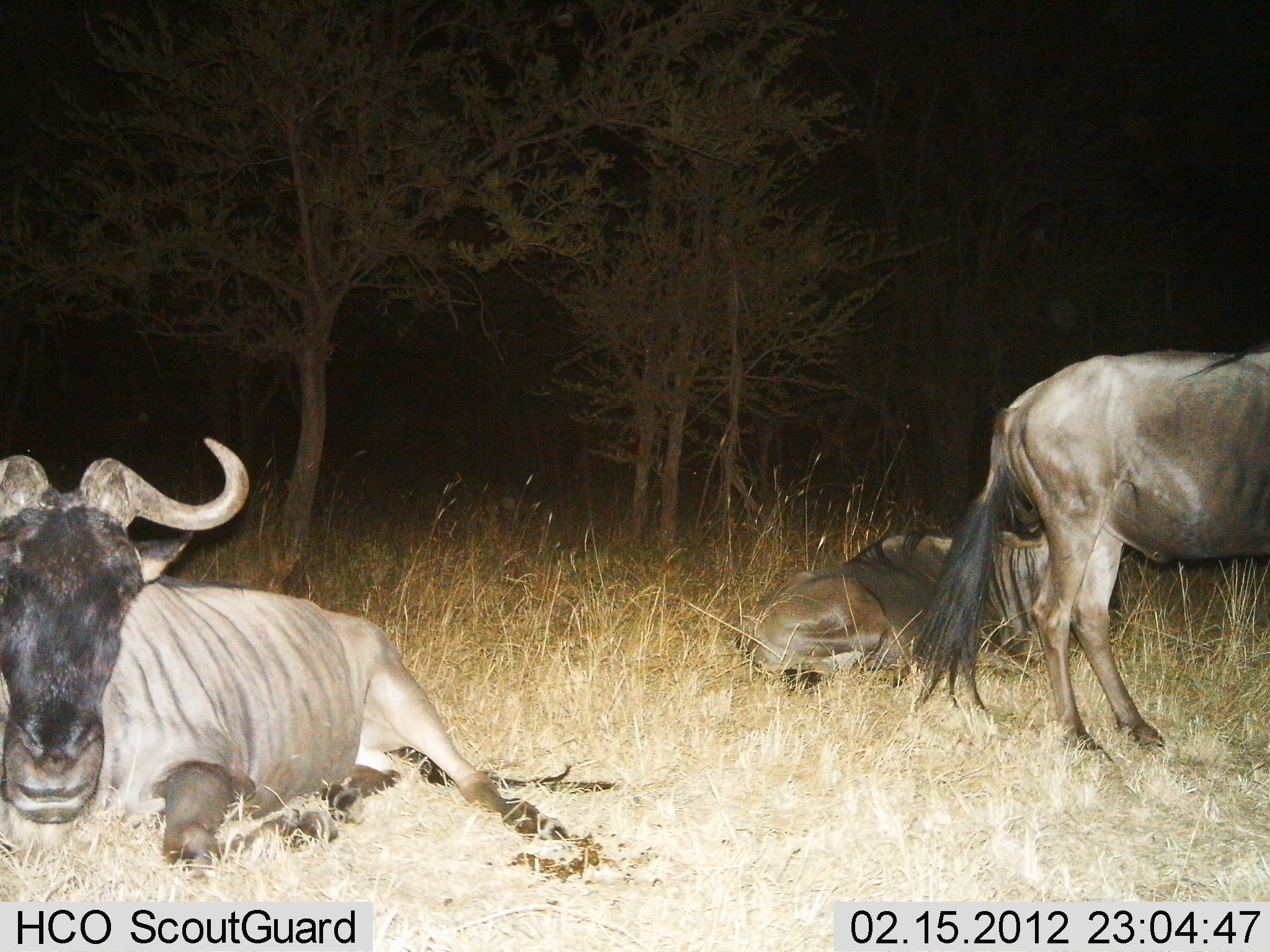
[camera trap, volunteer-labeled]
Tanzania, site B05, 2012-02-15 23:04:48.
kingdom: Animalia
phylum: Chordata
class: Mammalia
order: Artiodactyla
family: Bovidae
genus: Connochaetes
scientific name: Connochaetes taurinus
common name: blue wildebeest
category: wildebeest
Wildebeest (blue wildebeest) (Connochaetes taurinus), count 3. Behavior (volunteer vote fractions): standing 73%, resting 100%, moving 0%, interacting 0%. Young present (vote fraction): 0%. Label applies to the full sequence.